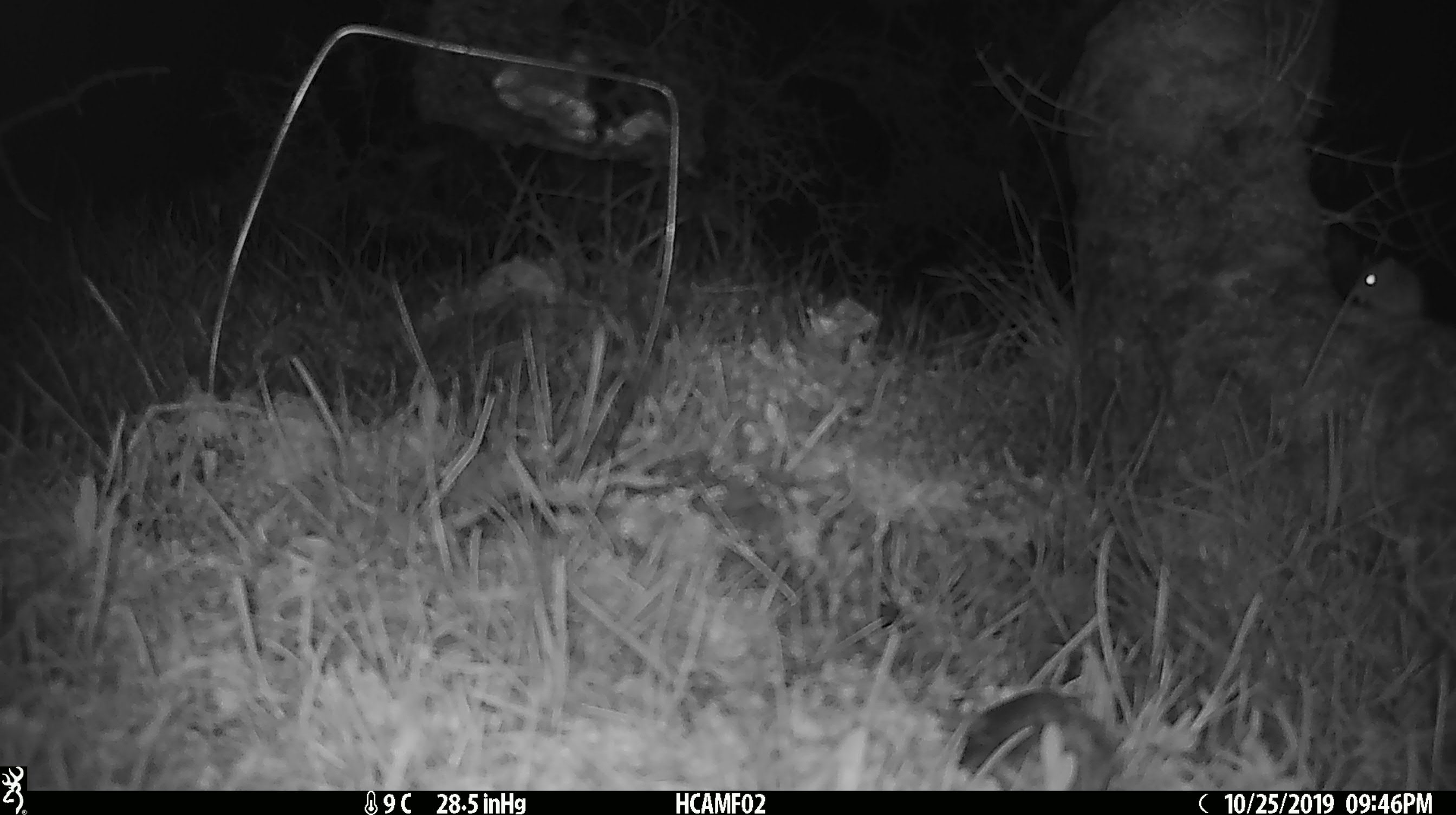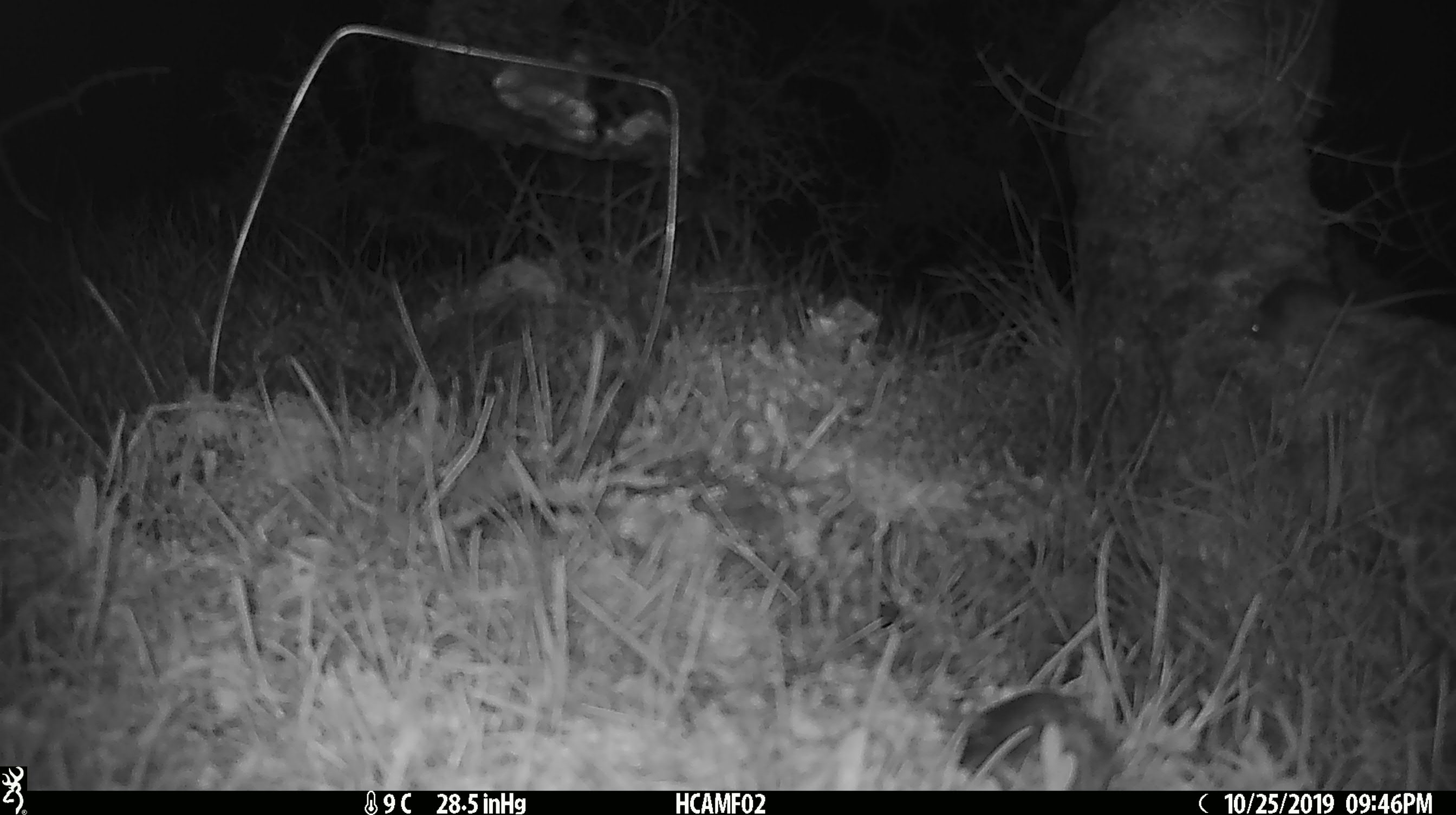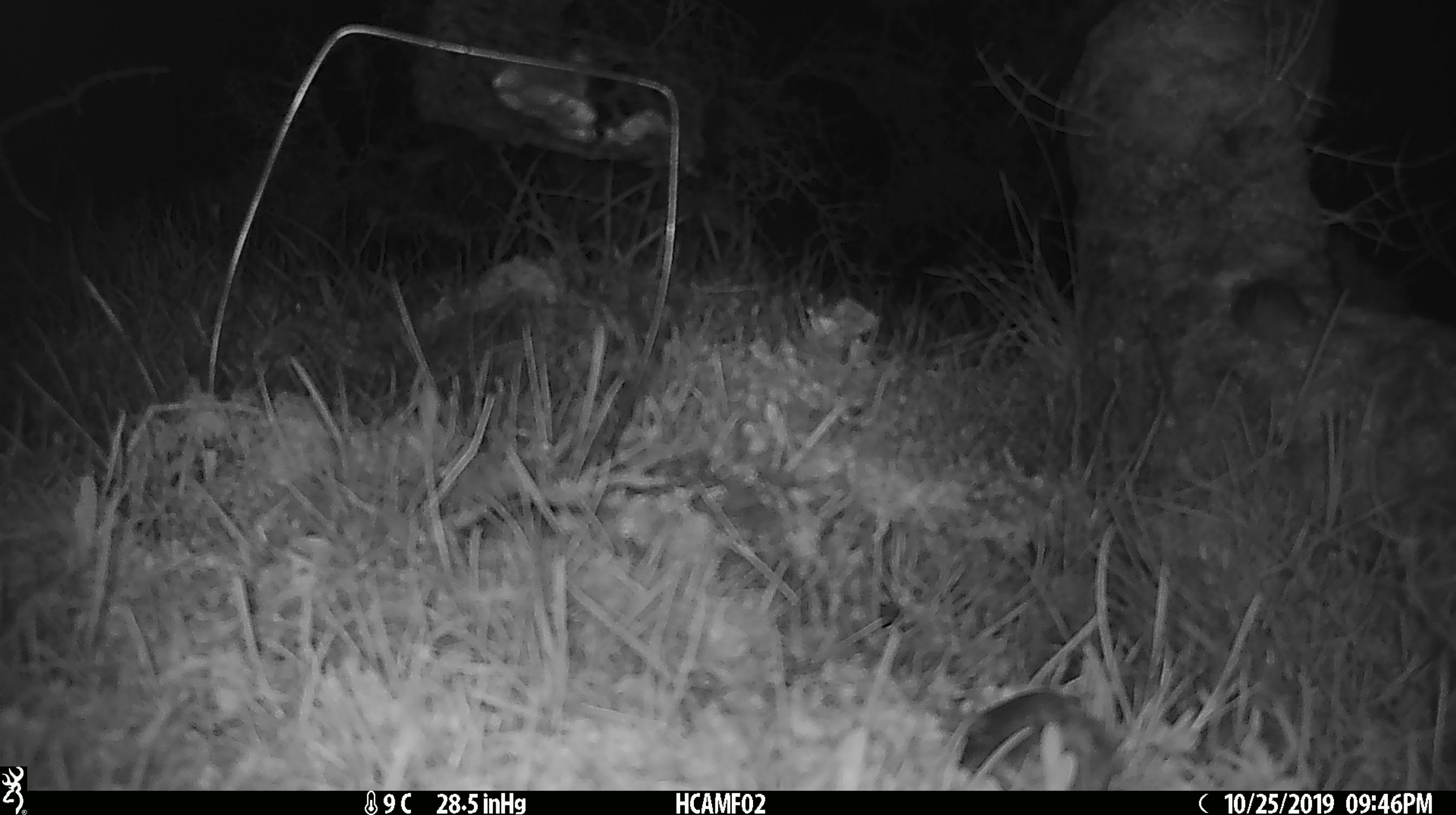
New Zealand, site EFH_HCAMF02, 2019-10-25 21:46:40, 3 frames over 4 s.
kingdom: Animalia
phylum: Chordata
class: Mammalia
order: Rodentia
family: Muridae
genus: Mus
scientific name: Mus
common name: mouse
Mouse (Mus).